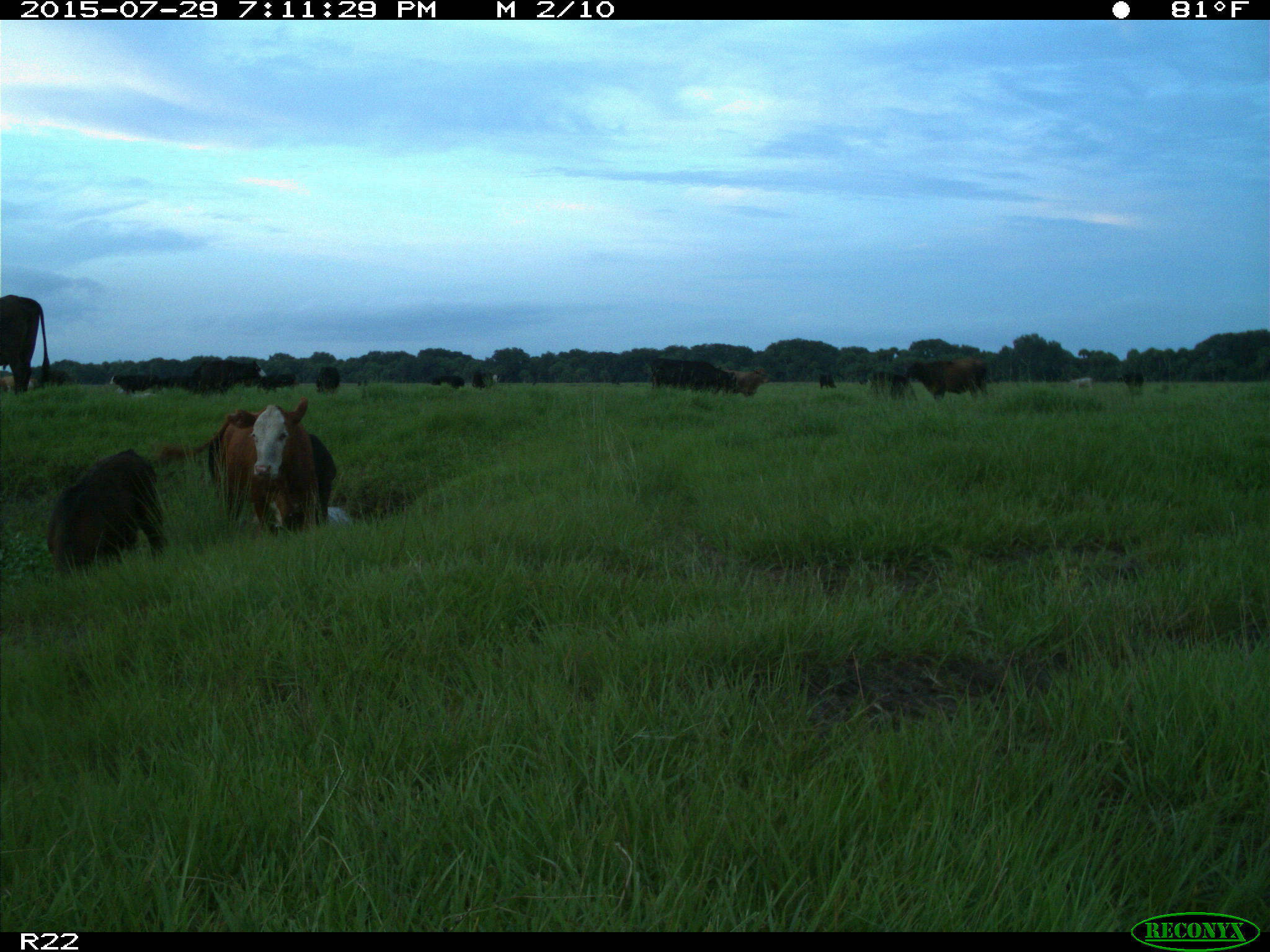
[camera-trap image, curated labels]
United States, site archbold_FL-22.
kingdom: Animalia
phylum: Chordata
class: Mammalia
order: Artiodactyla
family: Bovidae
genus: Bos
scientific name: Bos taurus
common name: domestic cow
Bos taurus (domestic cow).